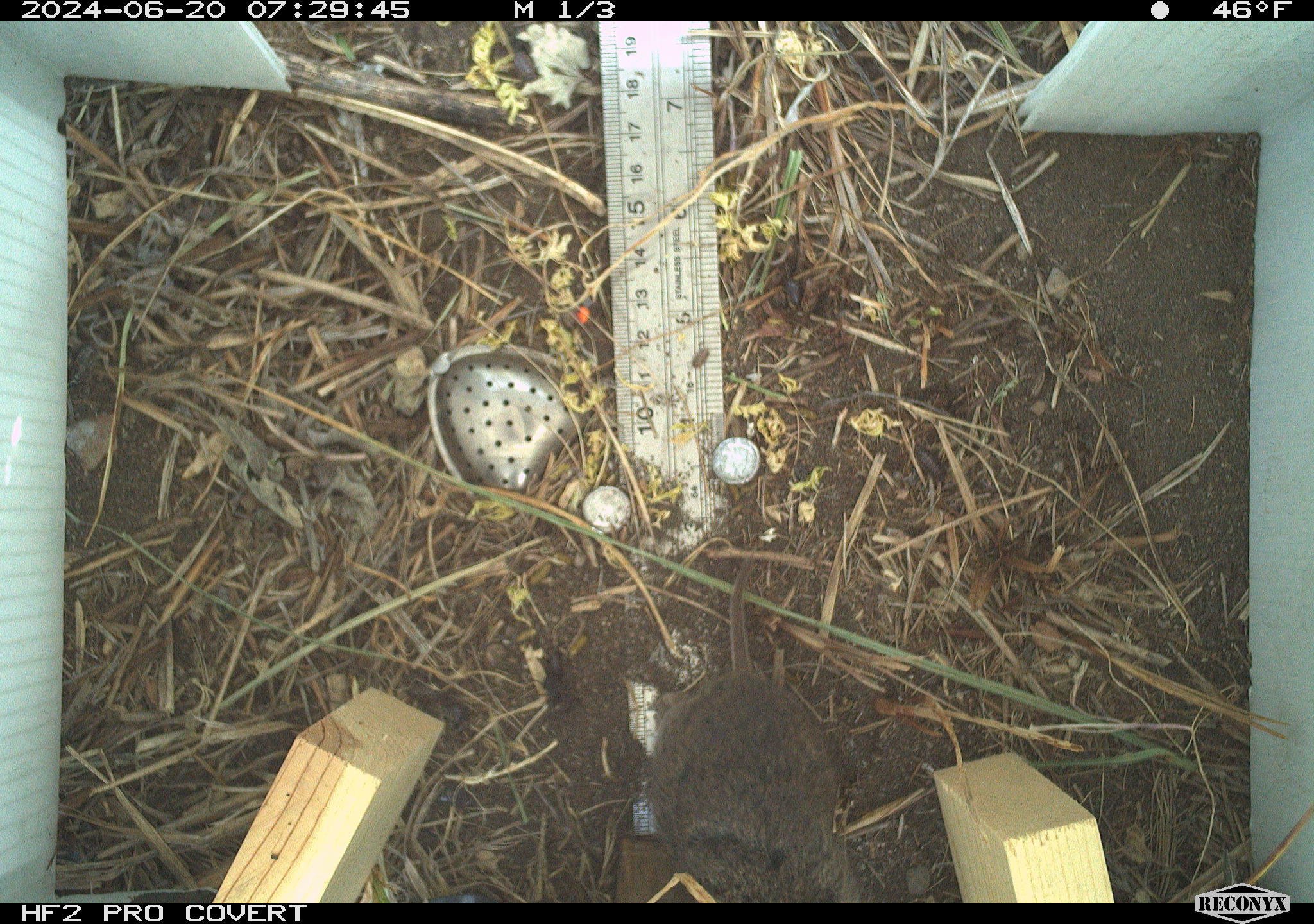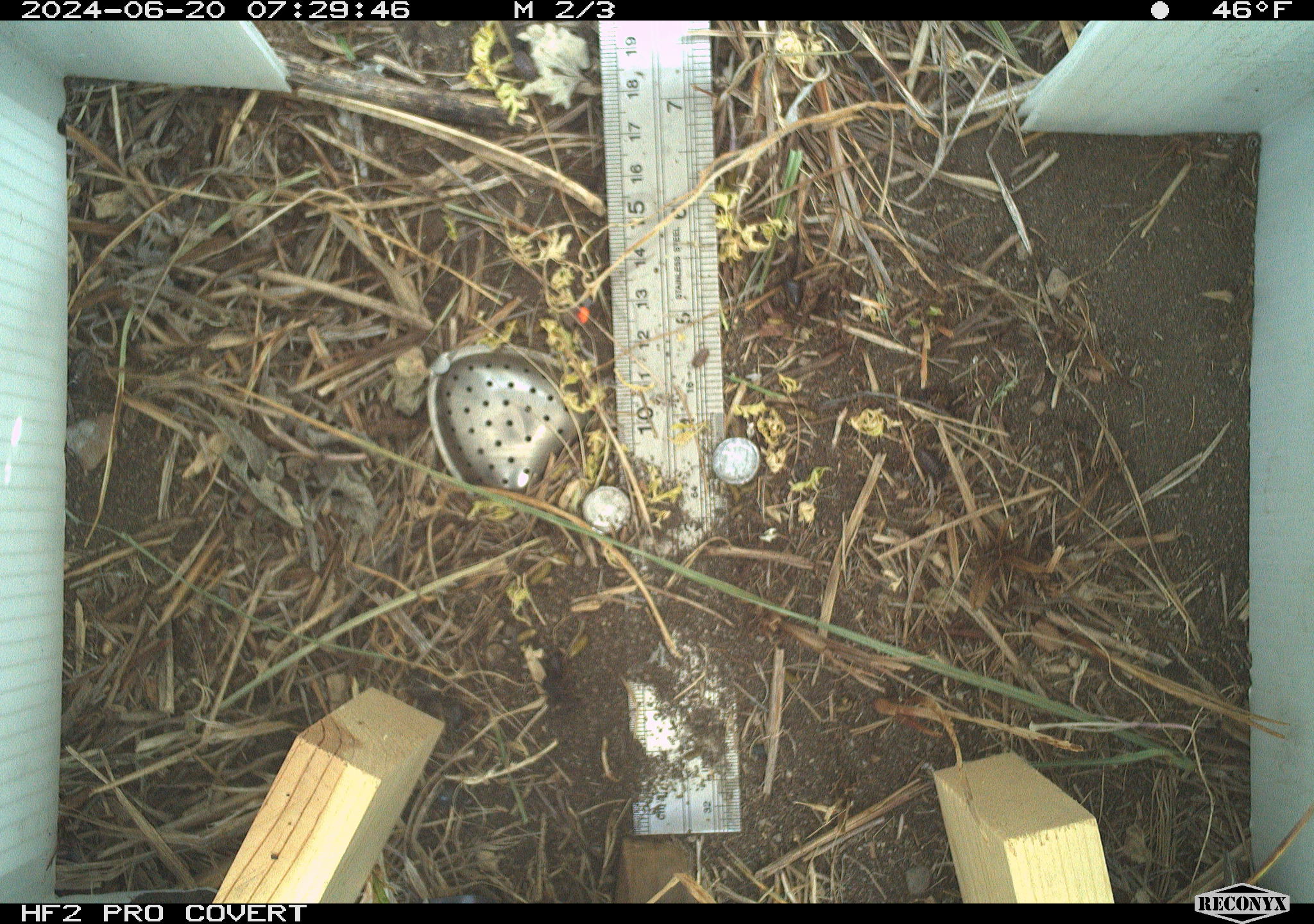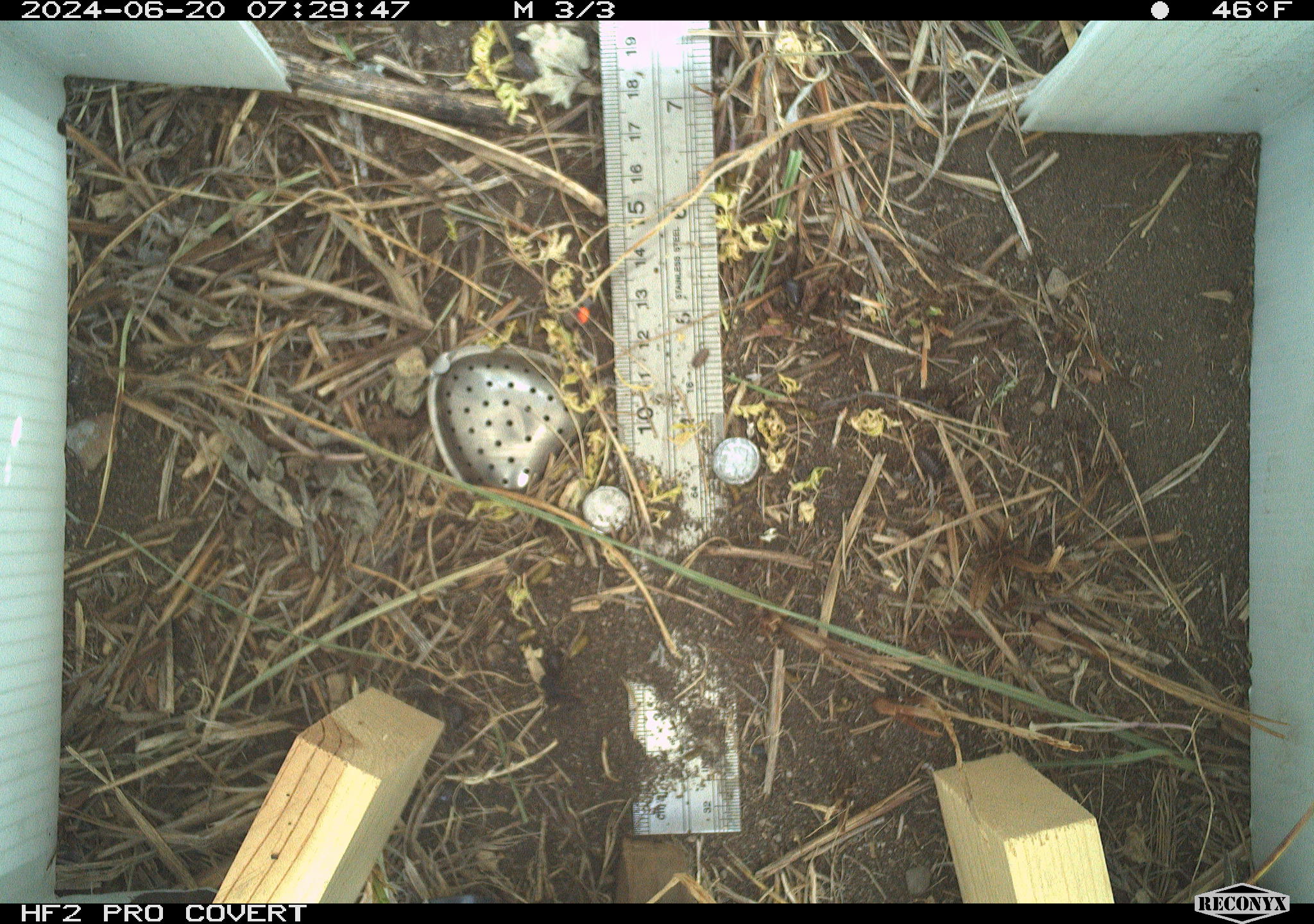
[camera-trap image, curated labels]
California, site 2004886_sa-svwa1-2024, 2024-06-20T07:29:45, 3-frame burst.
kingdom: Animalia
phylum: Chordata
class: Mammalia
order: Rodentia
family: Cricetidae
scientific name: Arvicolinae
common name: voles, lemmings, and muskrats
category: arvicolinae subfamily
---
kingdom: Animalia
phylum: Arthropoda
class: Malacostraca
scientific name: Malacostraca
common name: amphipods, crabs, isopods, krill, lobsters and shrimps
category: malacostracan